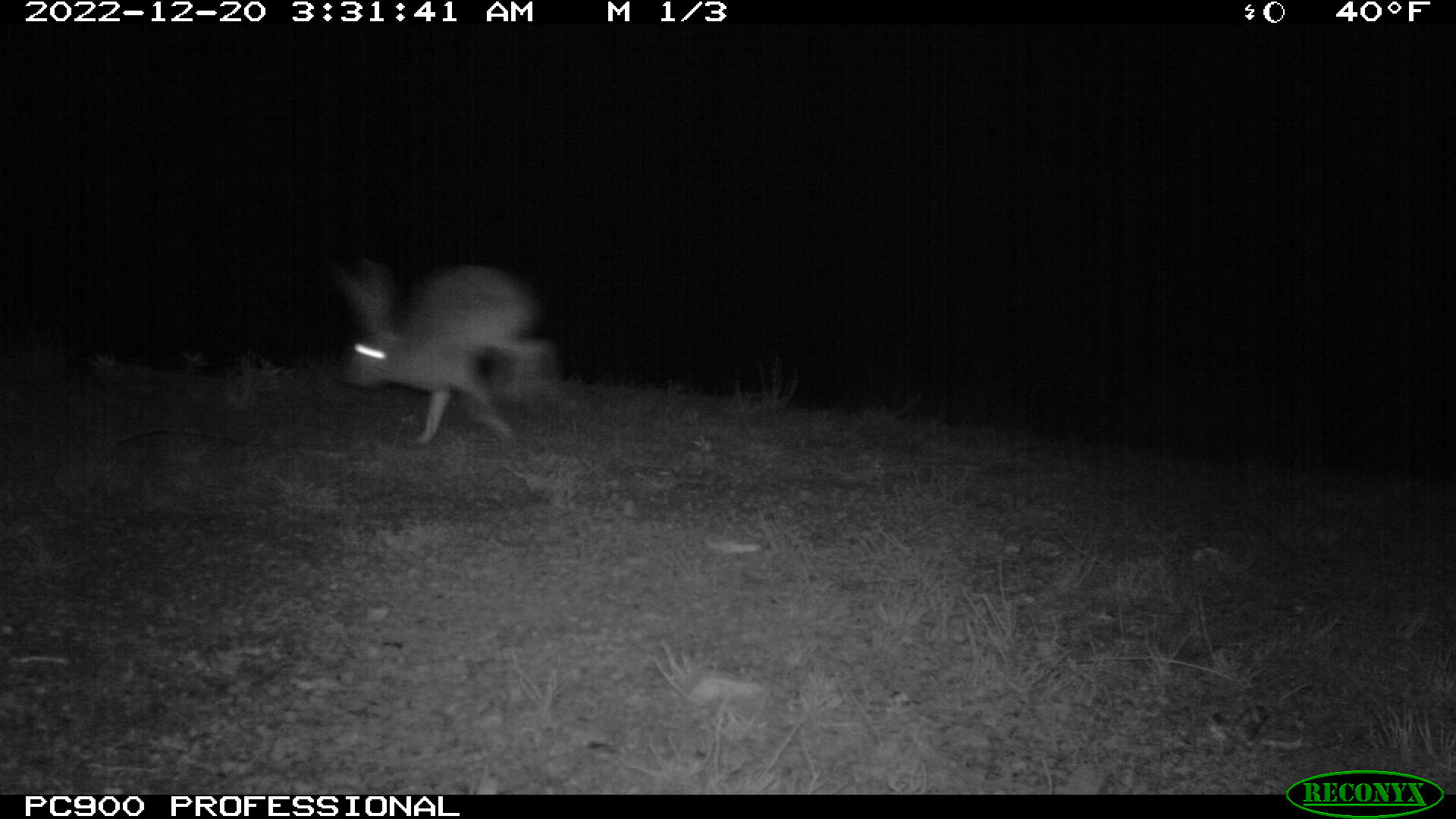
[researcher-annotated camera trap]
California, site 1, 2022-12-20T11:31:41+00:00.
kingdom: Animalia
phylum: Chordata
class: Mammalia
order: Lagomorpha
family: Leporidae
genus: Lepus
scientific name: Lepus californicus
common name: black-tailed jackrabbit